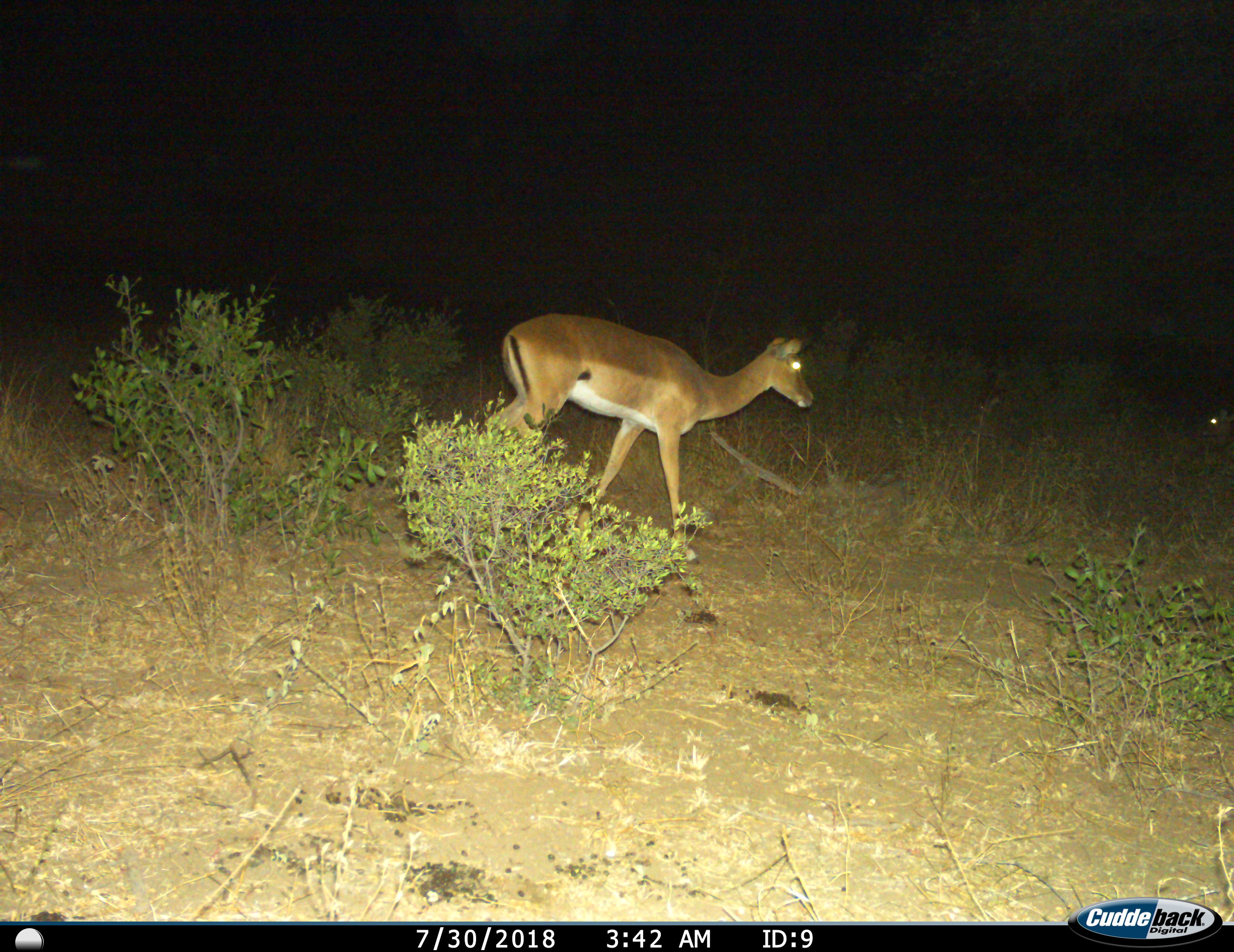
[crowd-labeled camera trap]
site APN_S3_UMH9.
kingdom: Animalia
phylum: Chordata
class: Mammalia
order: Artiodactyla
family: Bovidae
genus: Aepyceros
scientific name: Aepyceros melampus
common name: impala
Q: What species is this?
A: Impala (Aepyceros melampus).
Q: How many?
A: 1.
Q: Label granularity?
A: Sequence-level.